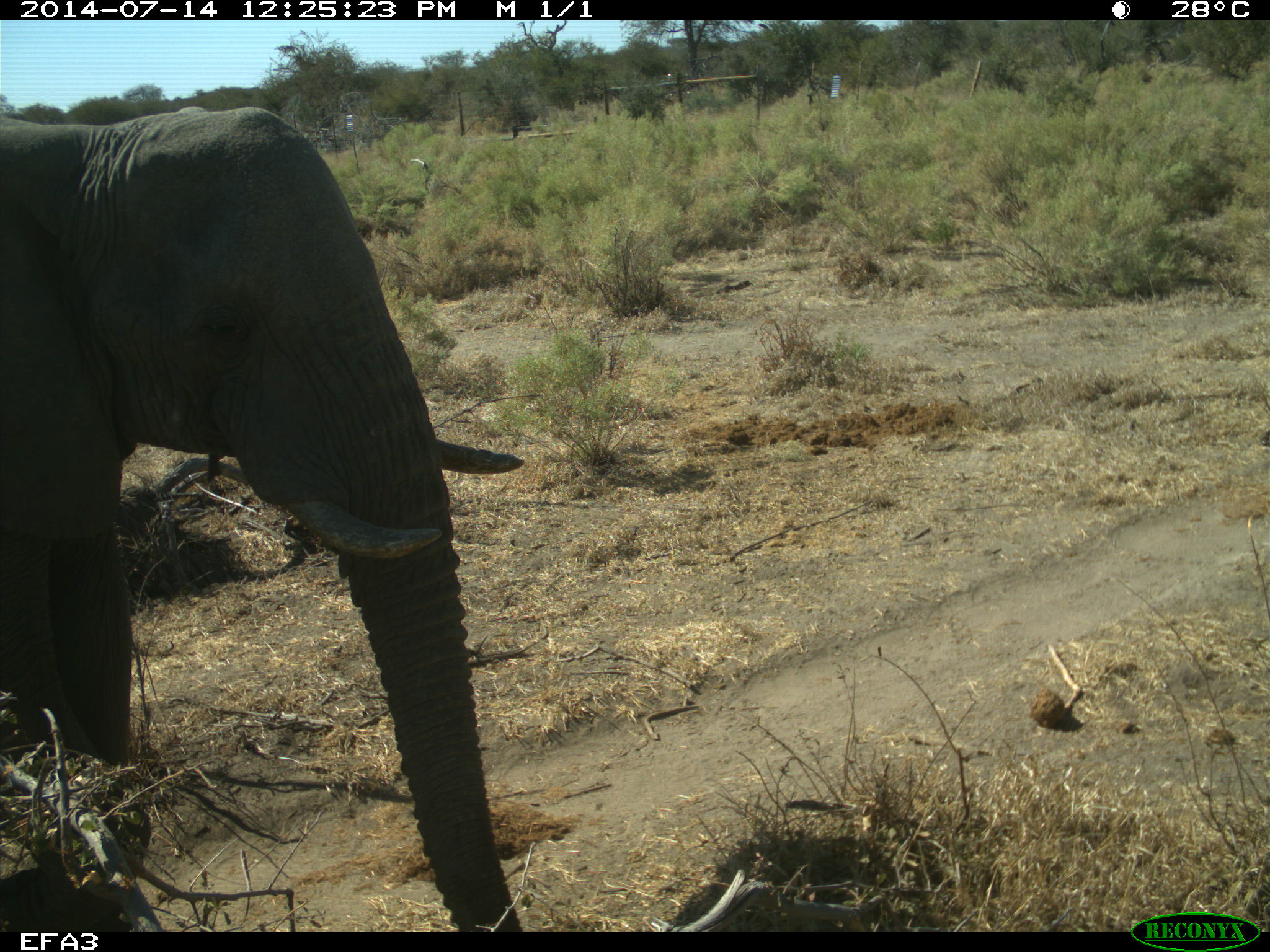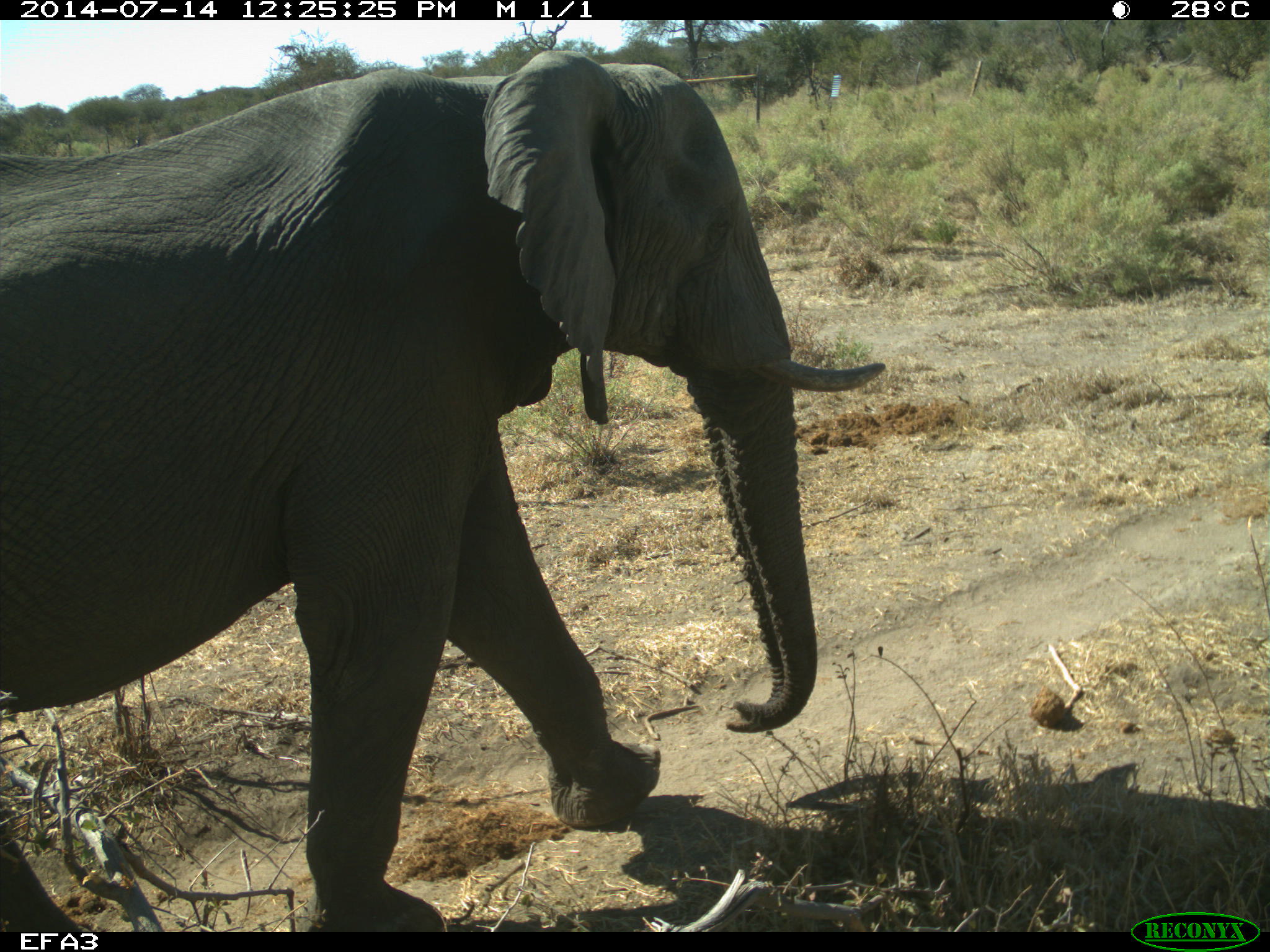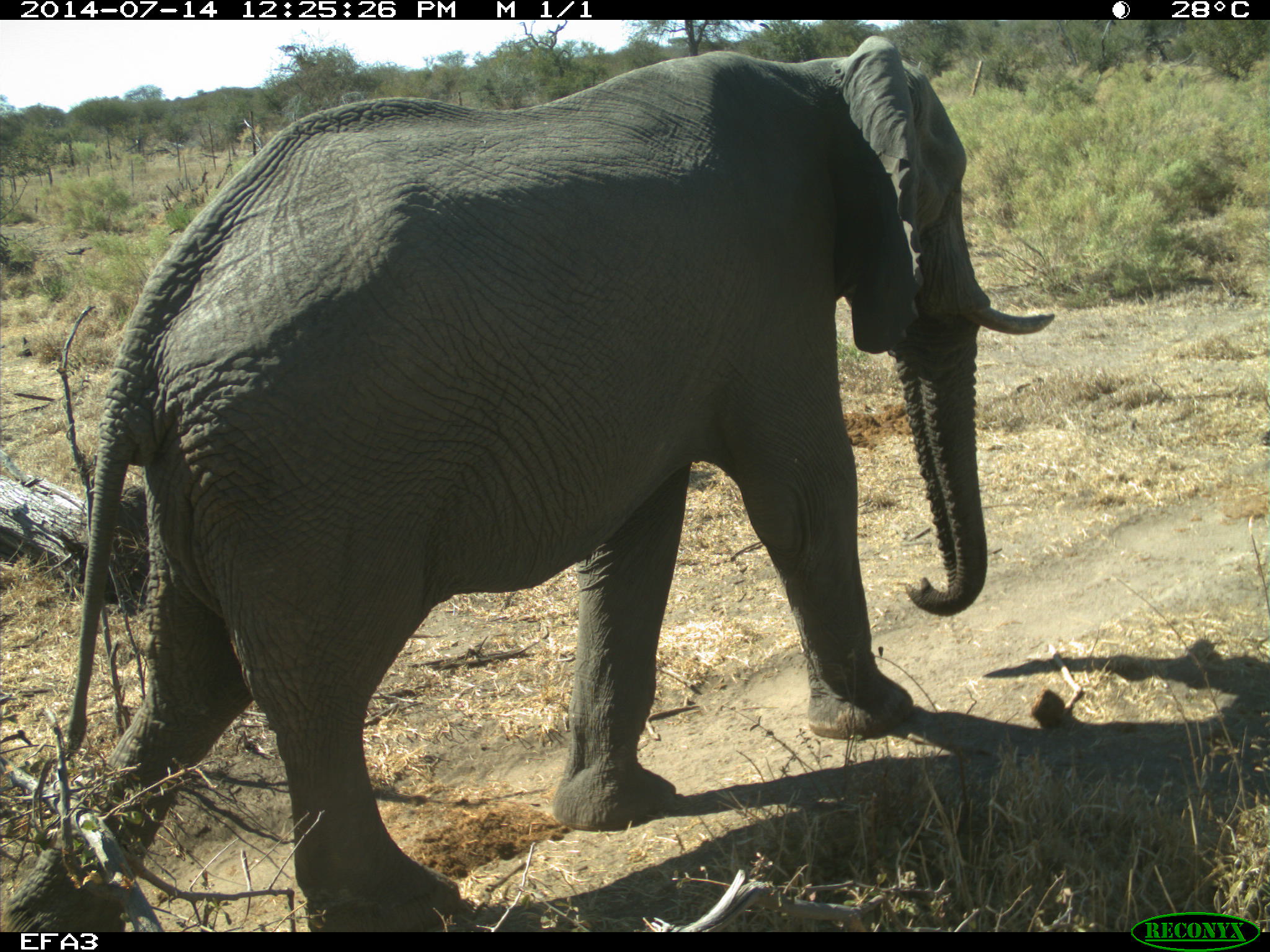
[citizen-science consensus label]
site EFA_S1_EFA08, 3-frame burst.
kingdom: Animalia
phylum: Chordata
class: Mammalia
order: Proboscidea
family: Elephantidae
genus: Loxodonta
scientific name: Loxodonta africana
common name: african bush elephant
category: elephant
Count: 1.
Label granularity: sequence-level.